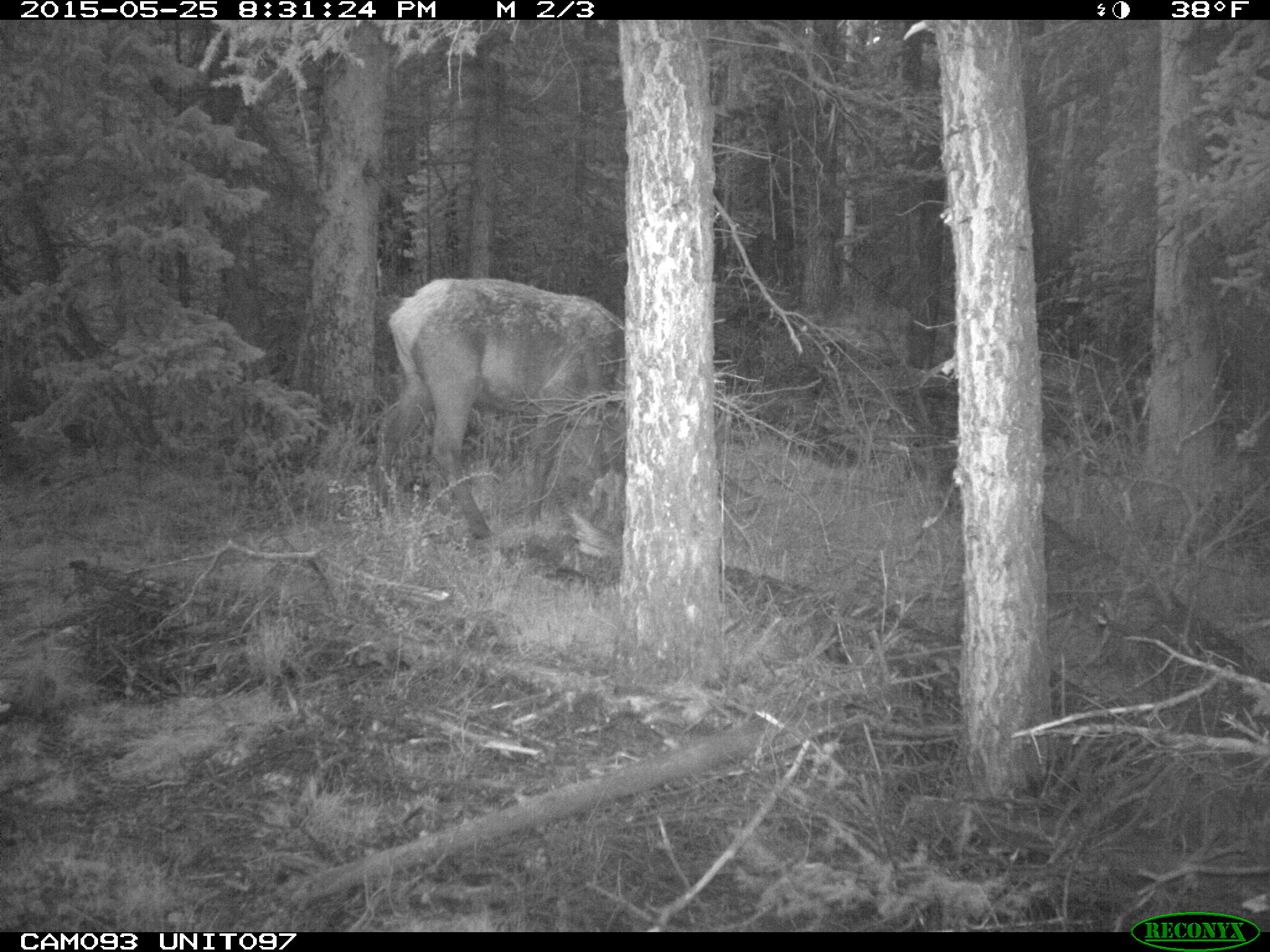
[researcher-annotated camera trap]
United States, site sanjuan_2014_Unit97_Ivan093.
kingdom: Animalia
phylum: Chordata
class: Mammalia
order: Artiodactyla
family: Cervidae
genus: Cervus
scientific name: Cervus elaphus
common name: red deer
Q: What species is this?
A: Cervus elaphus (red deer).